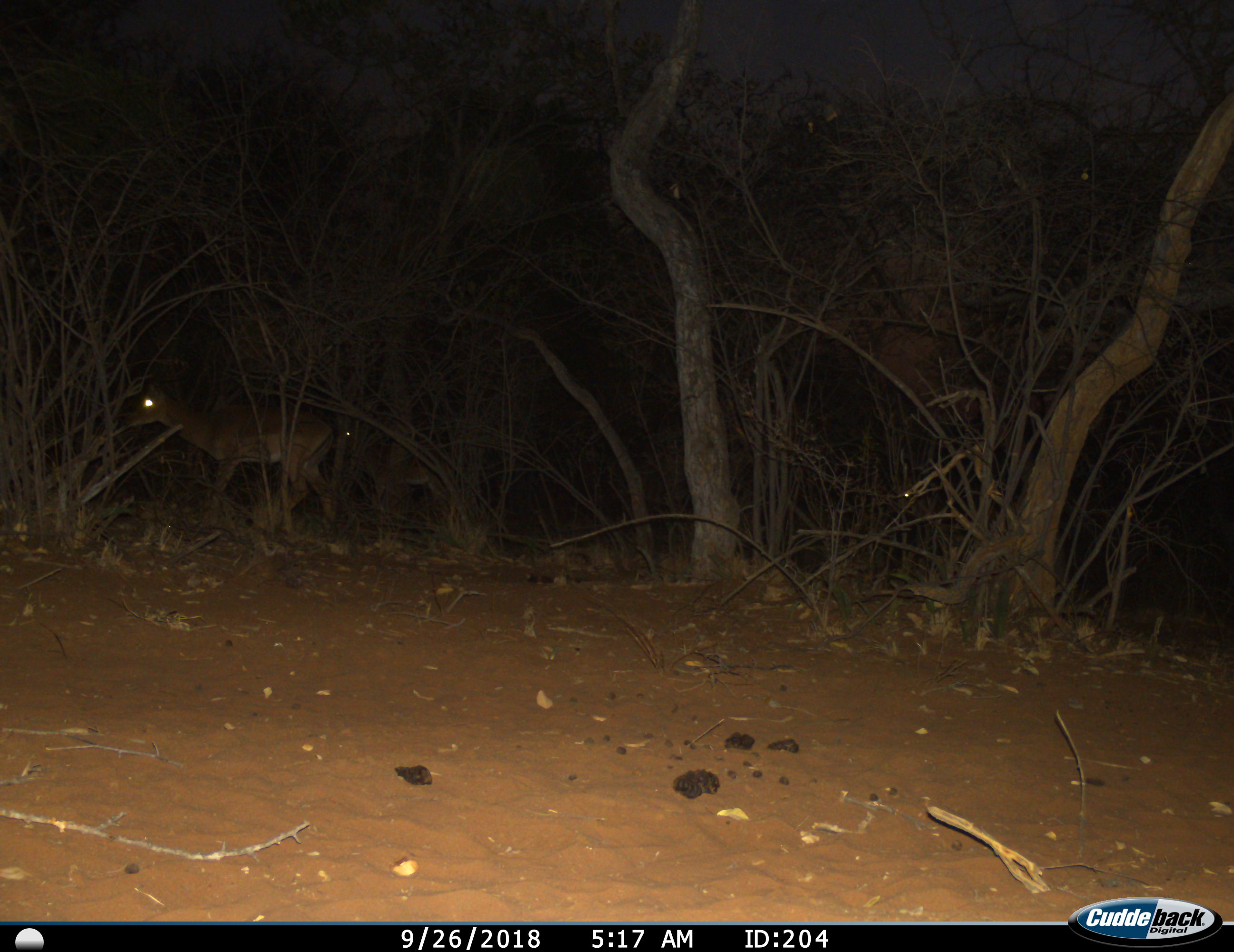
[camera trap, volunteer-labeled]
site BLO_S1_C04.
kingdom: Animalia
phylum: Chordata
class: Mammalia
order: Artiodactyla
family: Bovidae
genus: Aepyceros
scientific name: Aepyceros melampus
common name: impala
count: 3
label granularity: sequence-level